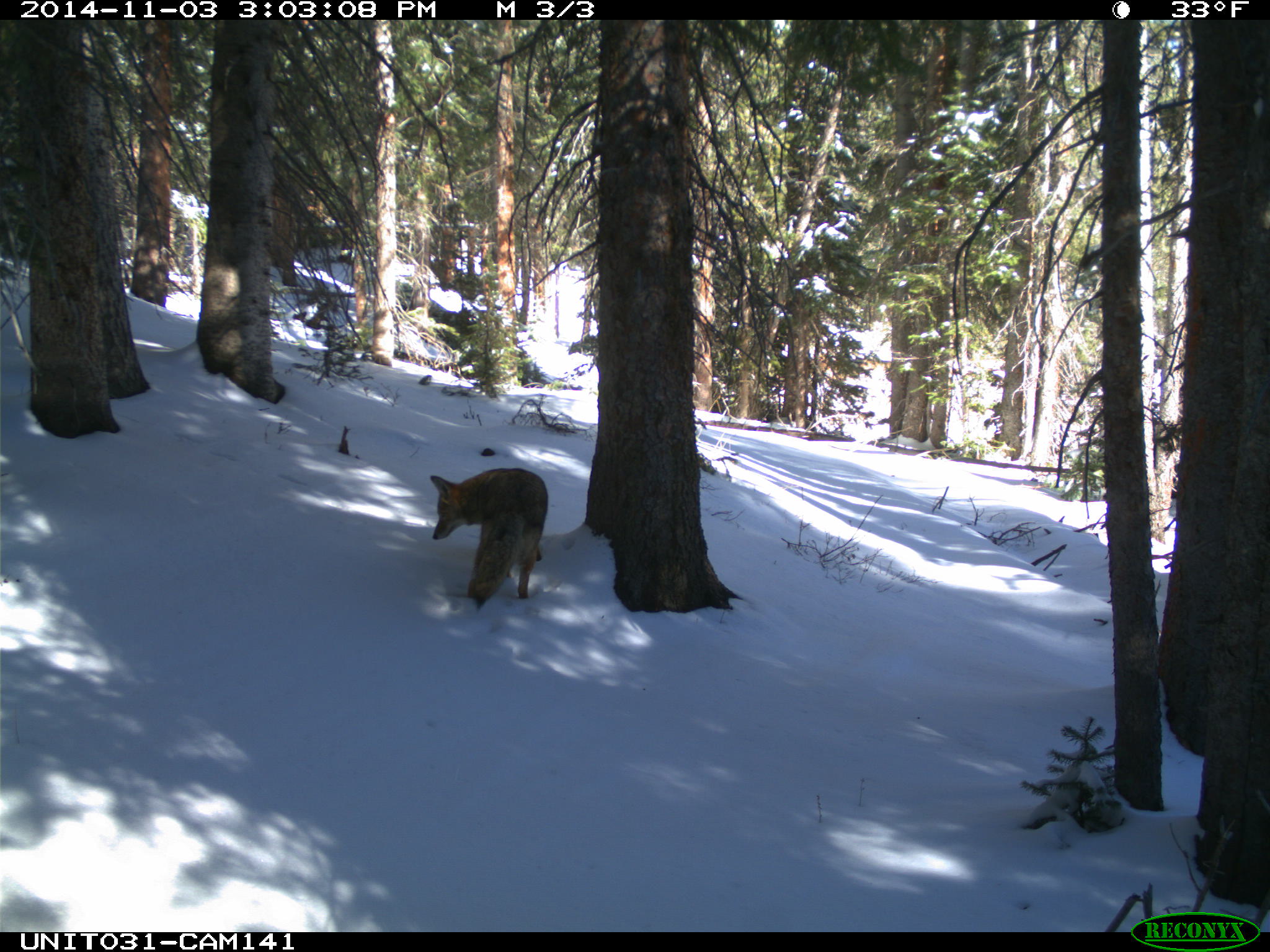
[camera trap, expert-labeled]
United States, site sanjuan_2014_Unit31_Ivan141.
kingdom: Animalia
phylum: Chordata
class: Mammalia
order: Carnivora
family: Canidae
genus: Canis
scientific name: Canis latrans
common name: coyote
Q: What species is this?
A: Canis latrans (coyote).